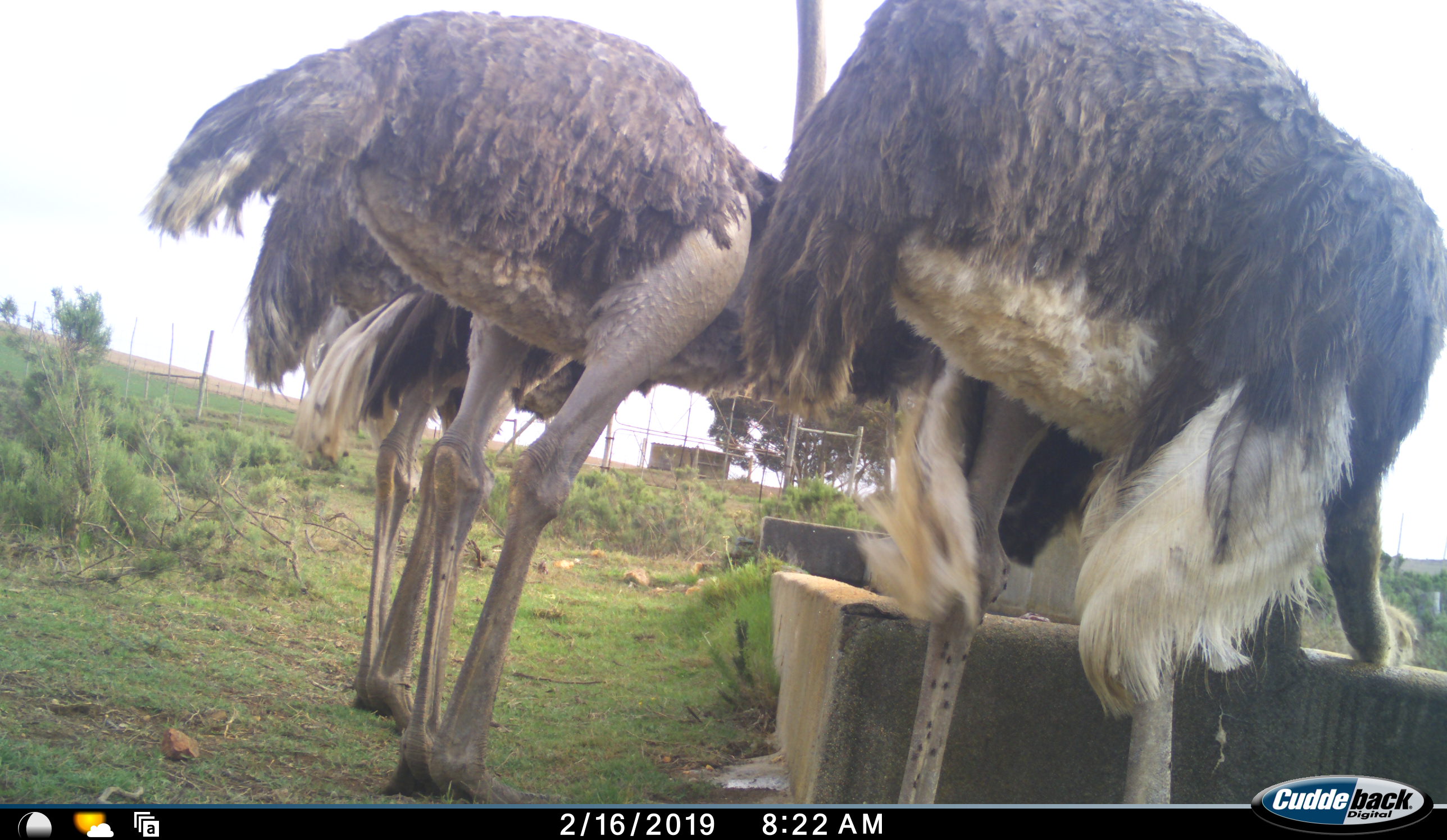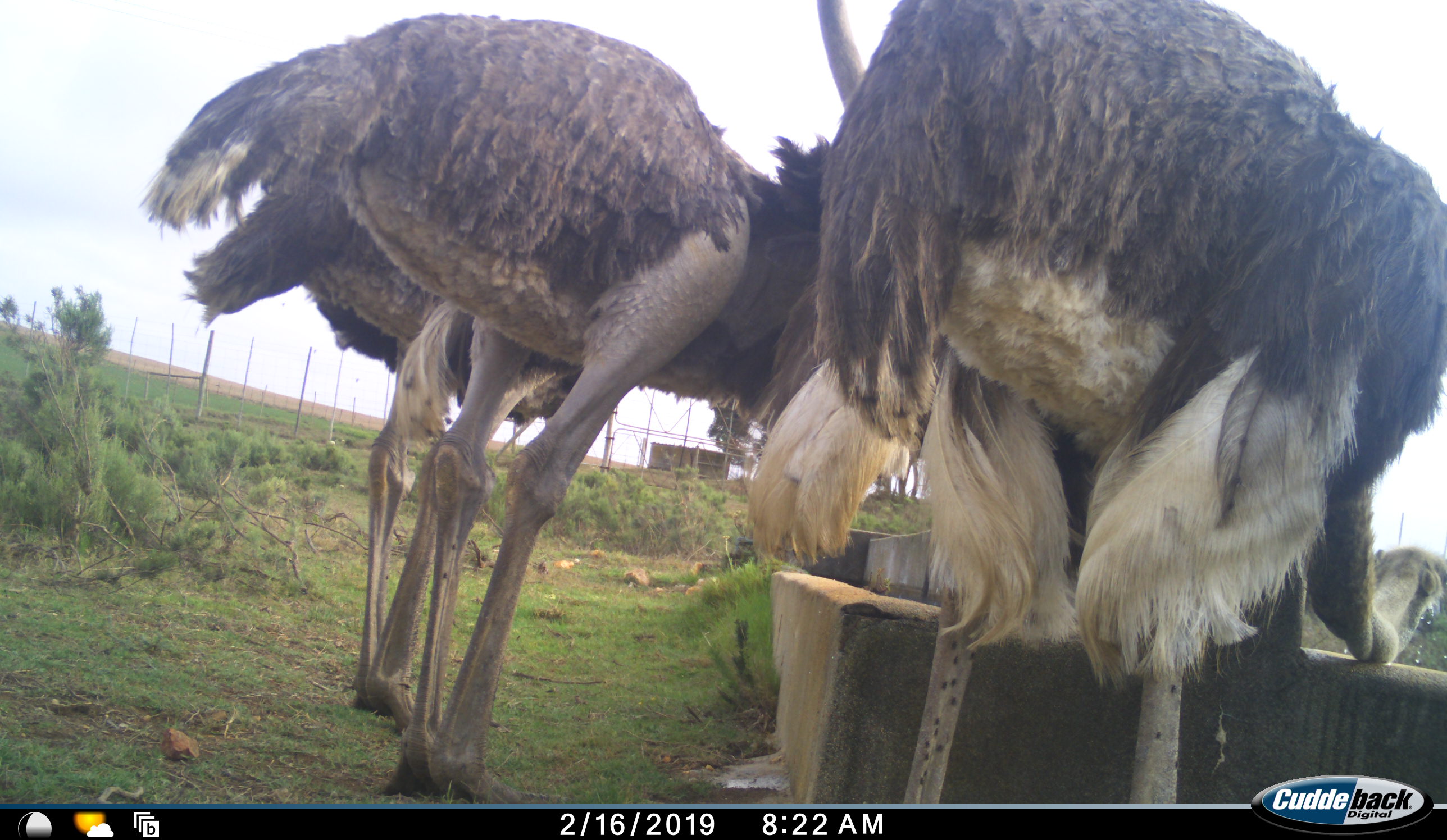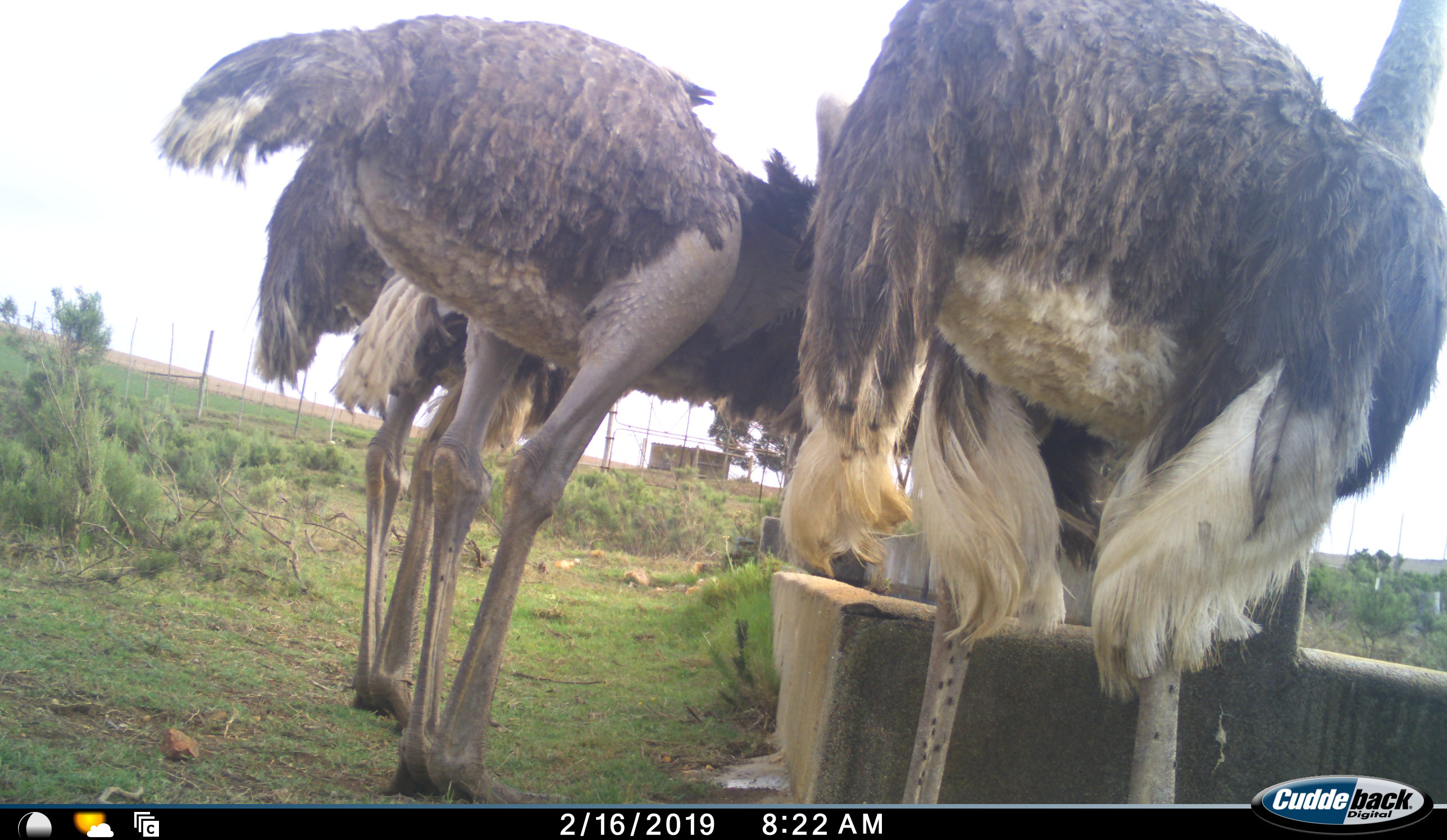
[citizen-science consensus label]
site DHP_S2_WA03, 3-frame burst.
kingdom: Animalia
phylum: Chordata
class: Aves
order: Struthioniformes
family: Struthionidae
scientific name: Struthionidae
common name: ostrich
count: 3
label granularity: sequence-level